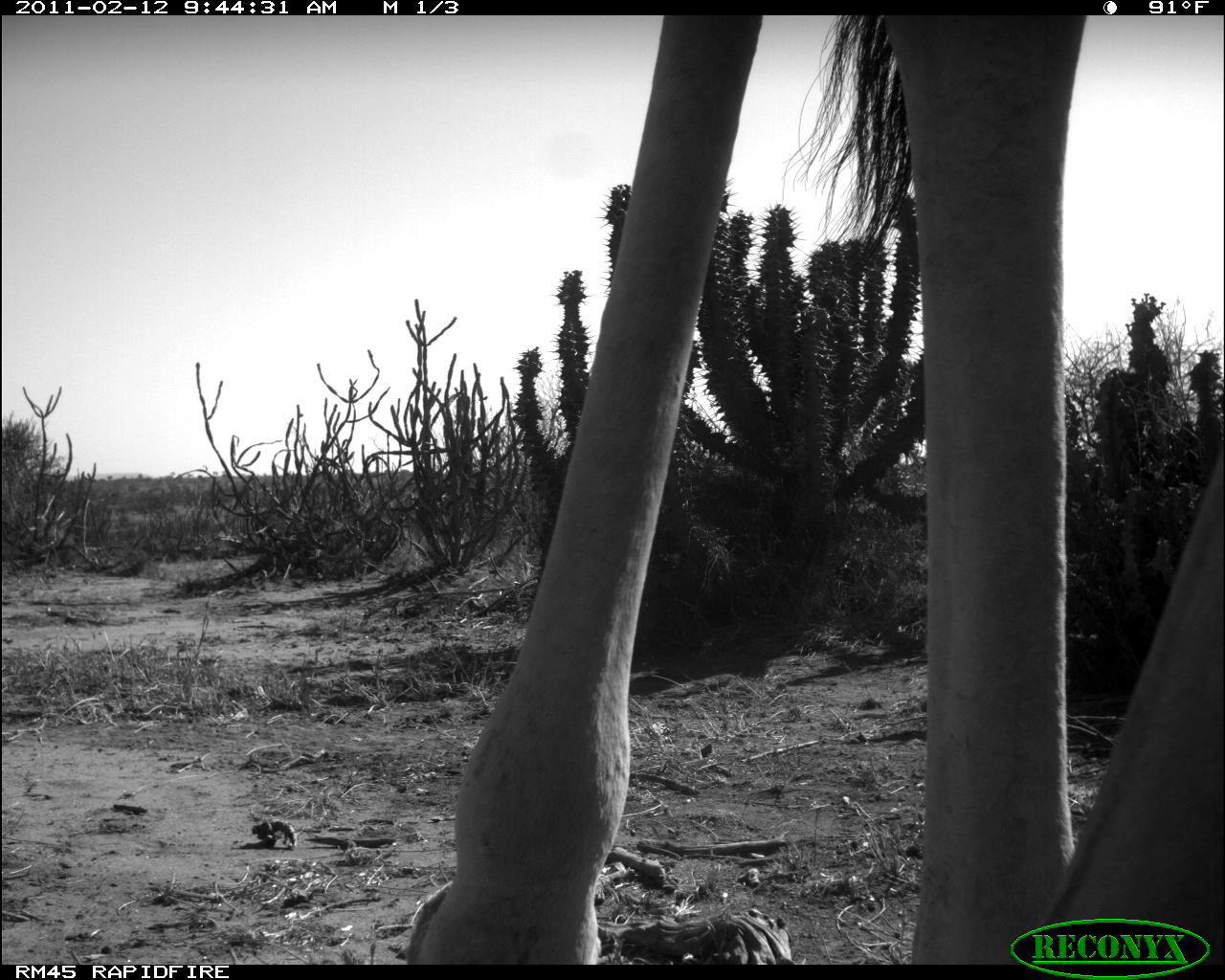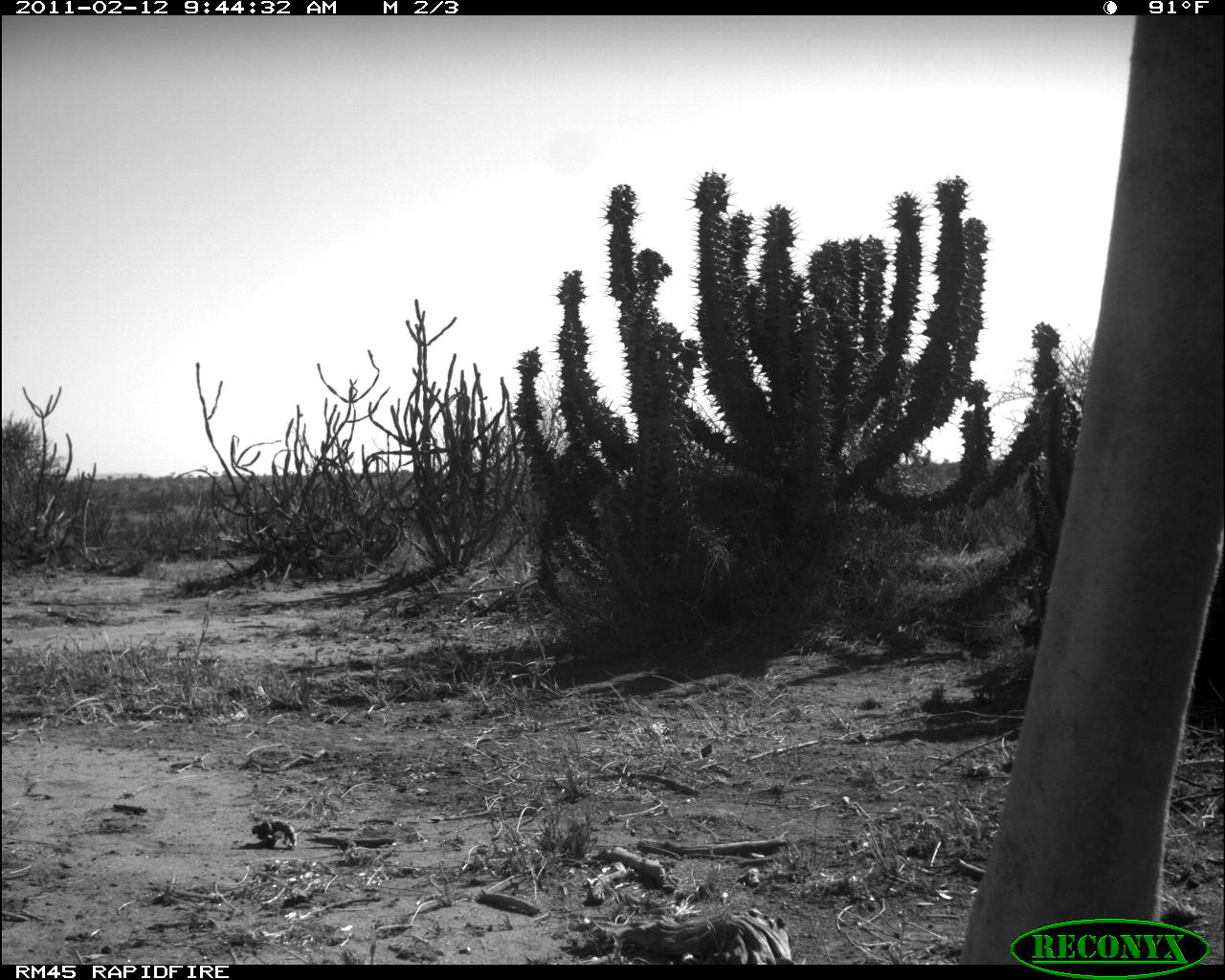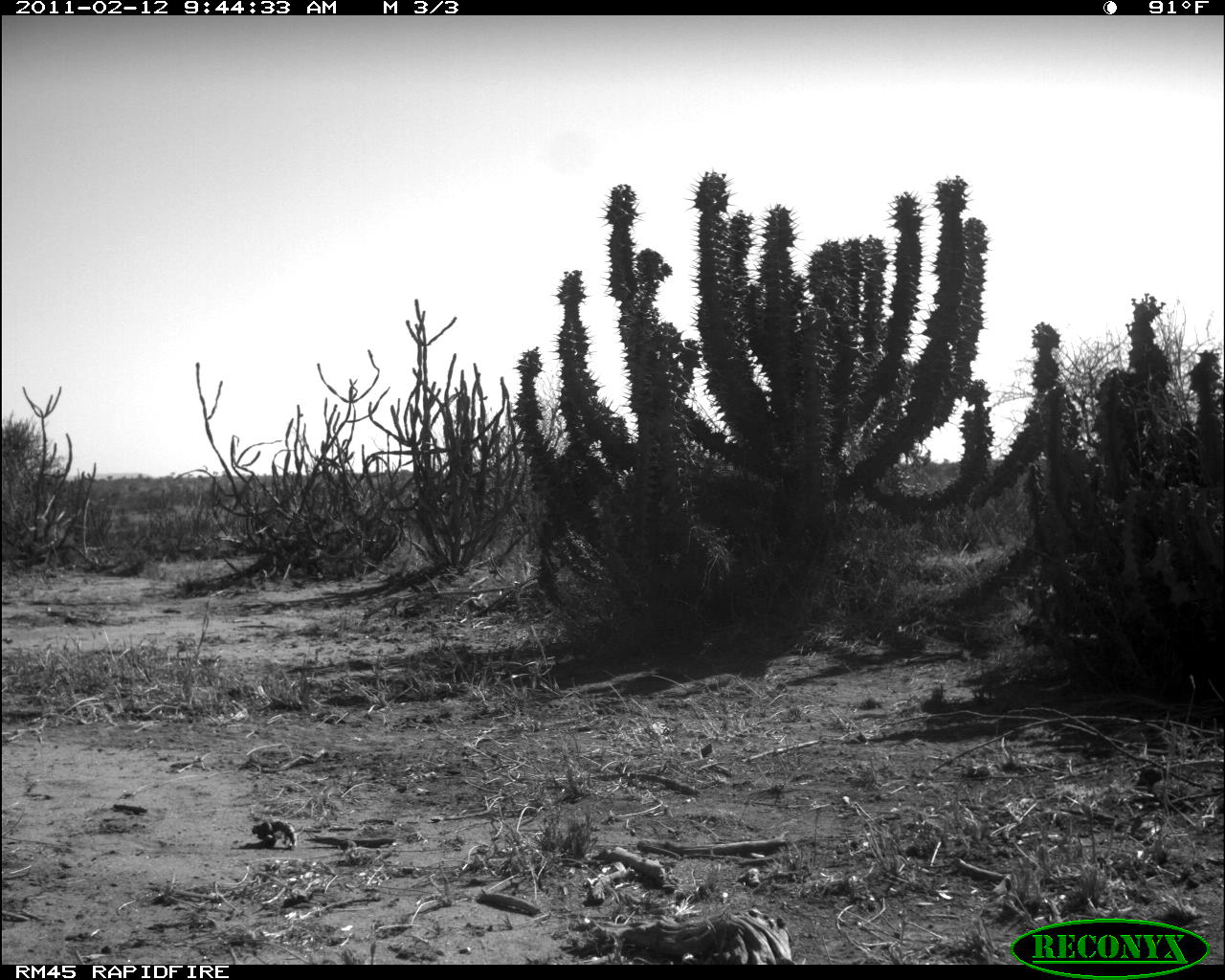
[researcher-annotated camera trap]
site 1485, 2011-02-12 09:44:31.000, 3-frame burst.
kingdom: Animalia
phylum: Chordata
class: Mammalia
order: Artiodactyla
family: Bovidae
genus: Madoqua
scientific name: Madoqua guentheri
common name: günther's dik-dik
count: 1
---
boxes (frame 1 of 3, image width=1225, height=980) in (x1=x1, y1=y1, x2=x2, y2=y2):
madoqua guentheri: (x1=406, y1=14, x2=1218, y2=960)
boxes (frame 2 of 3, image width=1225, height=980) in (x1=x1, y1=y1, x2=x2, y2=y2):
madoqua guentheri: (x1=963, y1=14, x2=1225, y2=963)